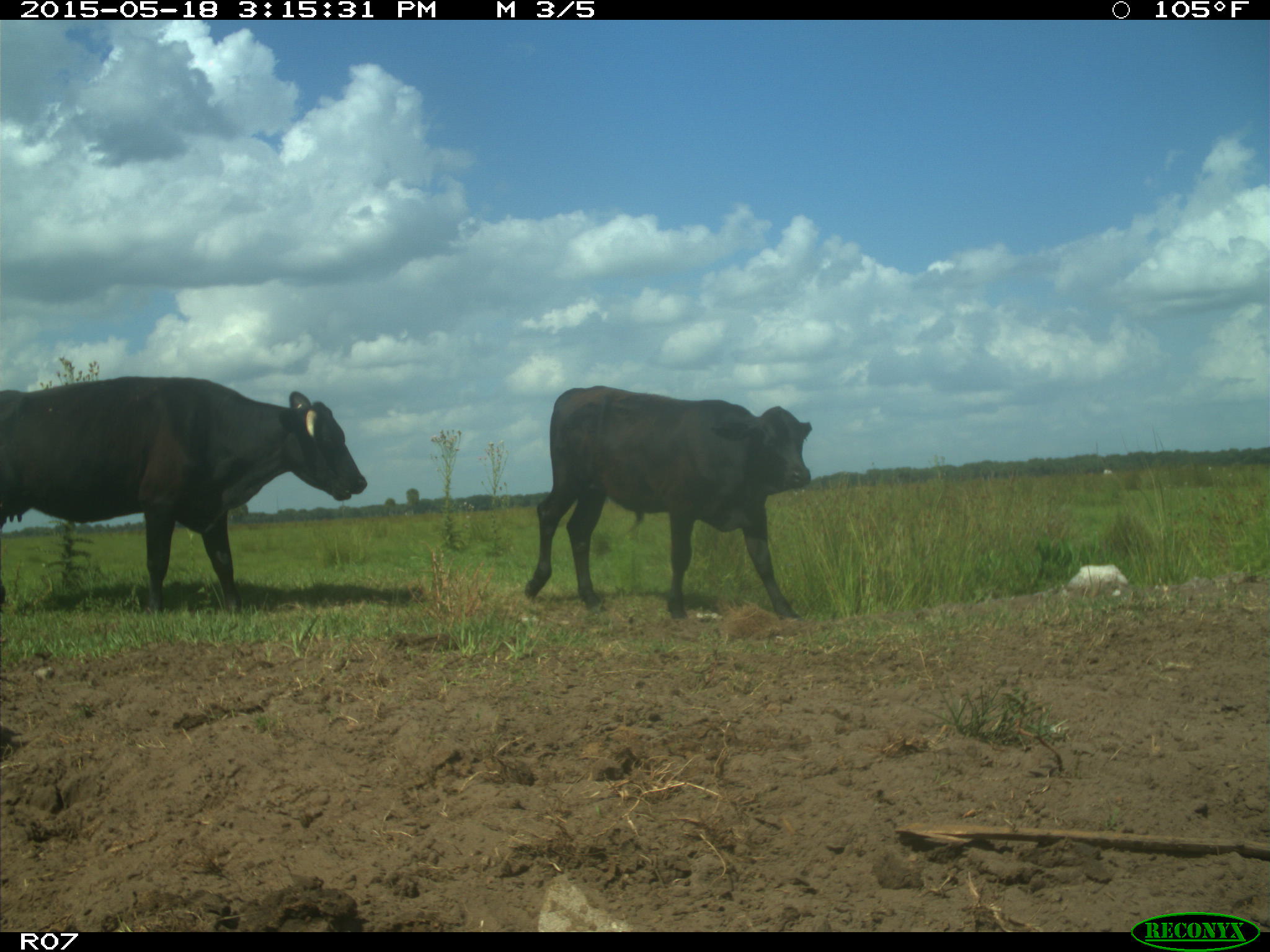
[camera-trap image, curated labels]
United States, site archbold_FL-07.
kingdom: Animalia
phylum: Chordata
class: Mammalia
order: Artiodactyla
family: Bovidae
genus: Bos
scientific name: Bos taurus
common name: domestic cow